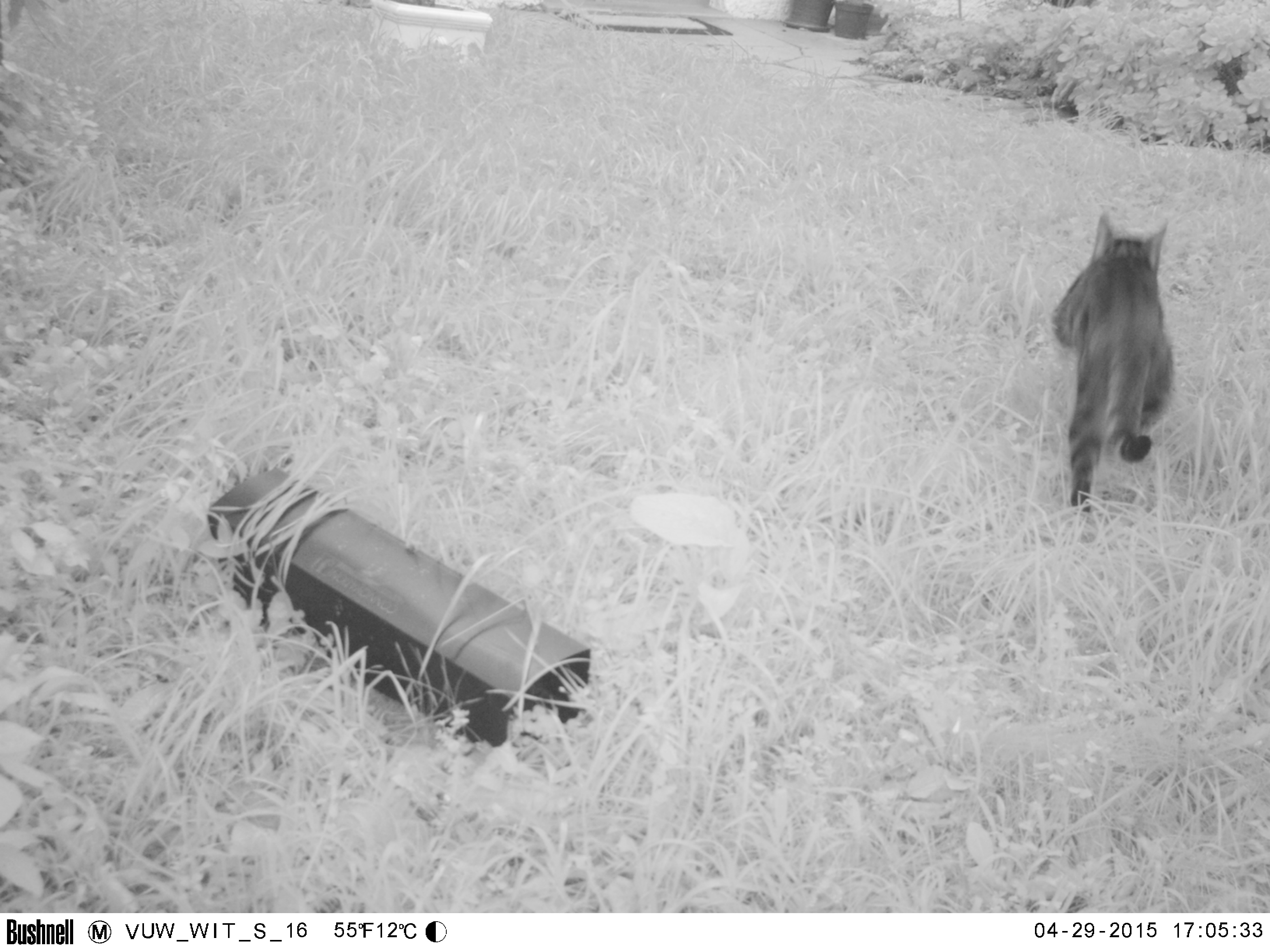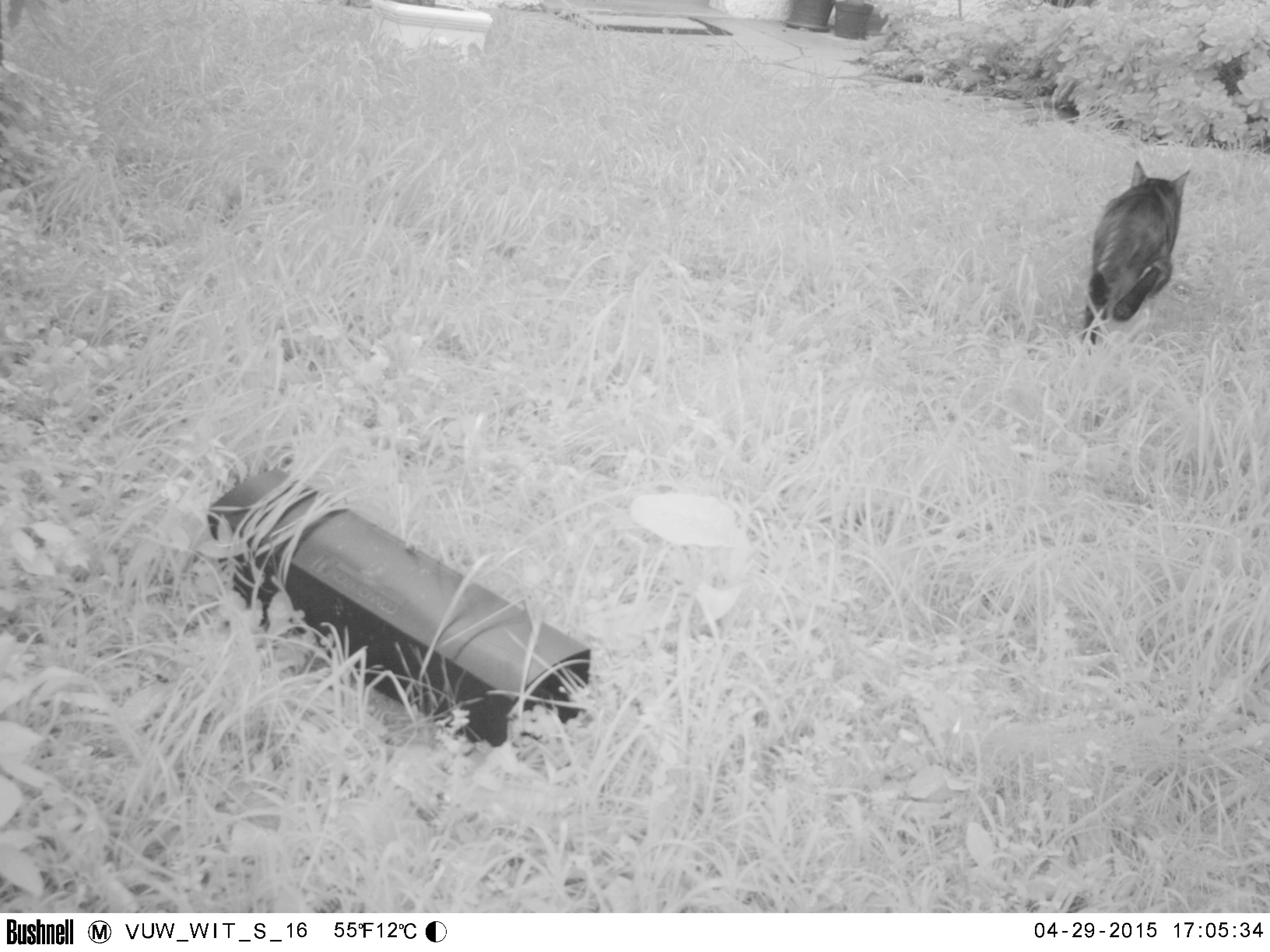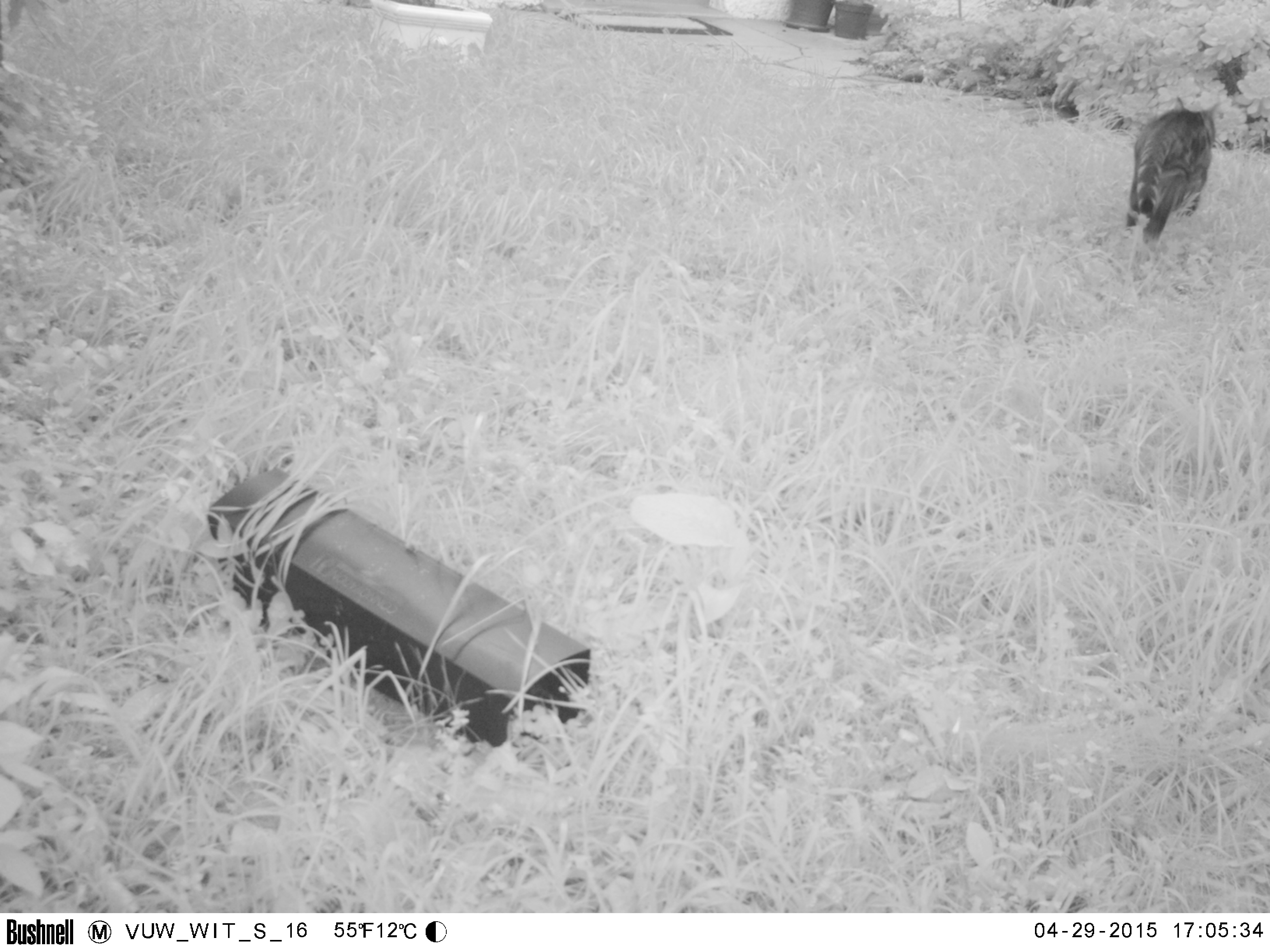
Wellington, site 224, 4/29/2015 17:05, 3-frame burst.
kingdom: Animalia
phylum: Chordata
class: Mammalia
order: Carnivora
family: Felidae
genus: Felis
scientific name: Felis catus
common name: cat